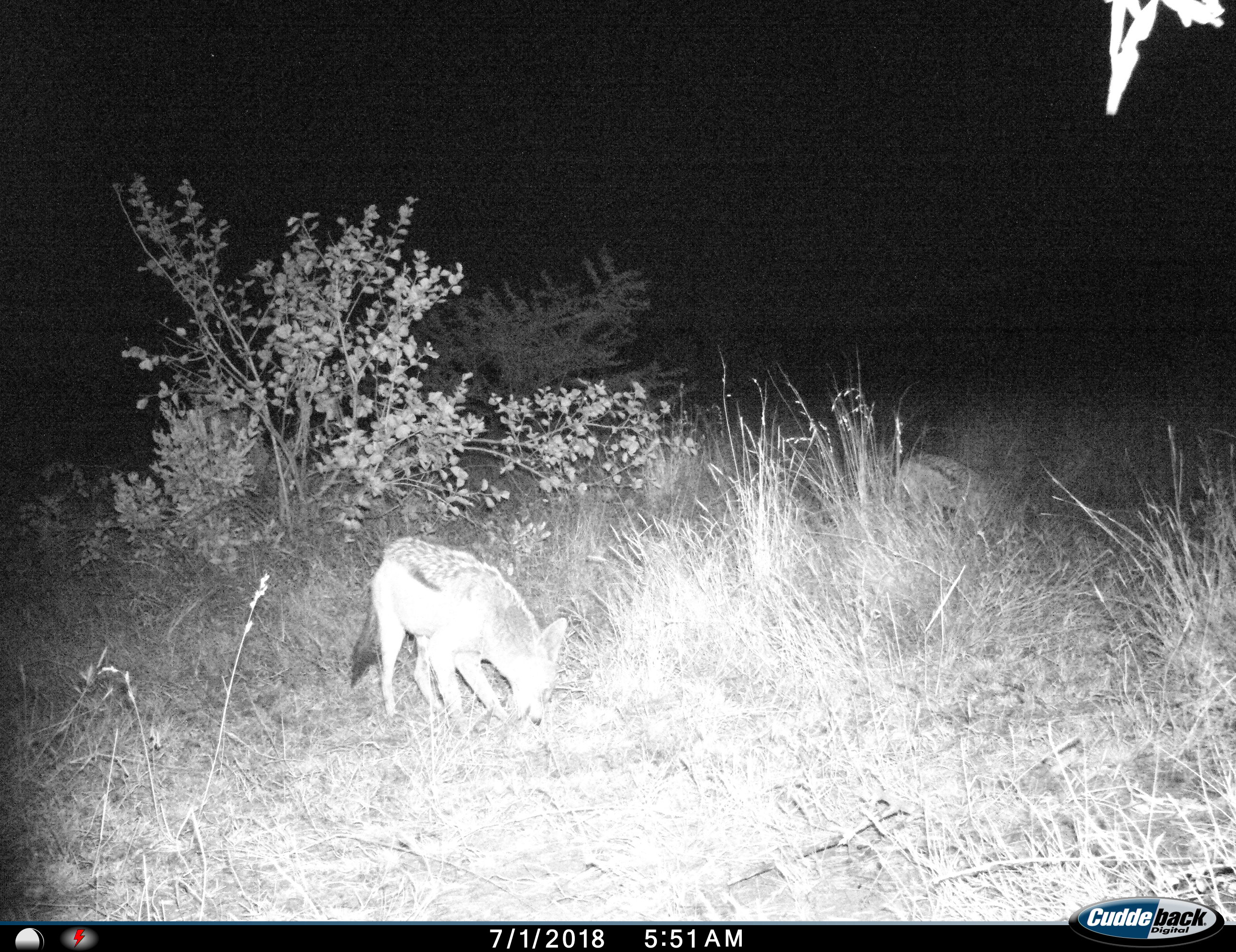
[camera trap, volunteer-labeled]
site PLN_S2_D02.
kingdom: Animalia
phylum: Chordata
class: Mammalia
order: Carnivora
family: Canidae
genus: Lupulella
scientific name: Lupulella mesomelas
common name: black-backed jackal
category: jackalblackbacked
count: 2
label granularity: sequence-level